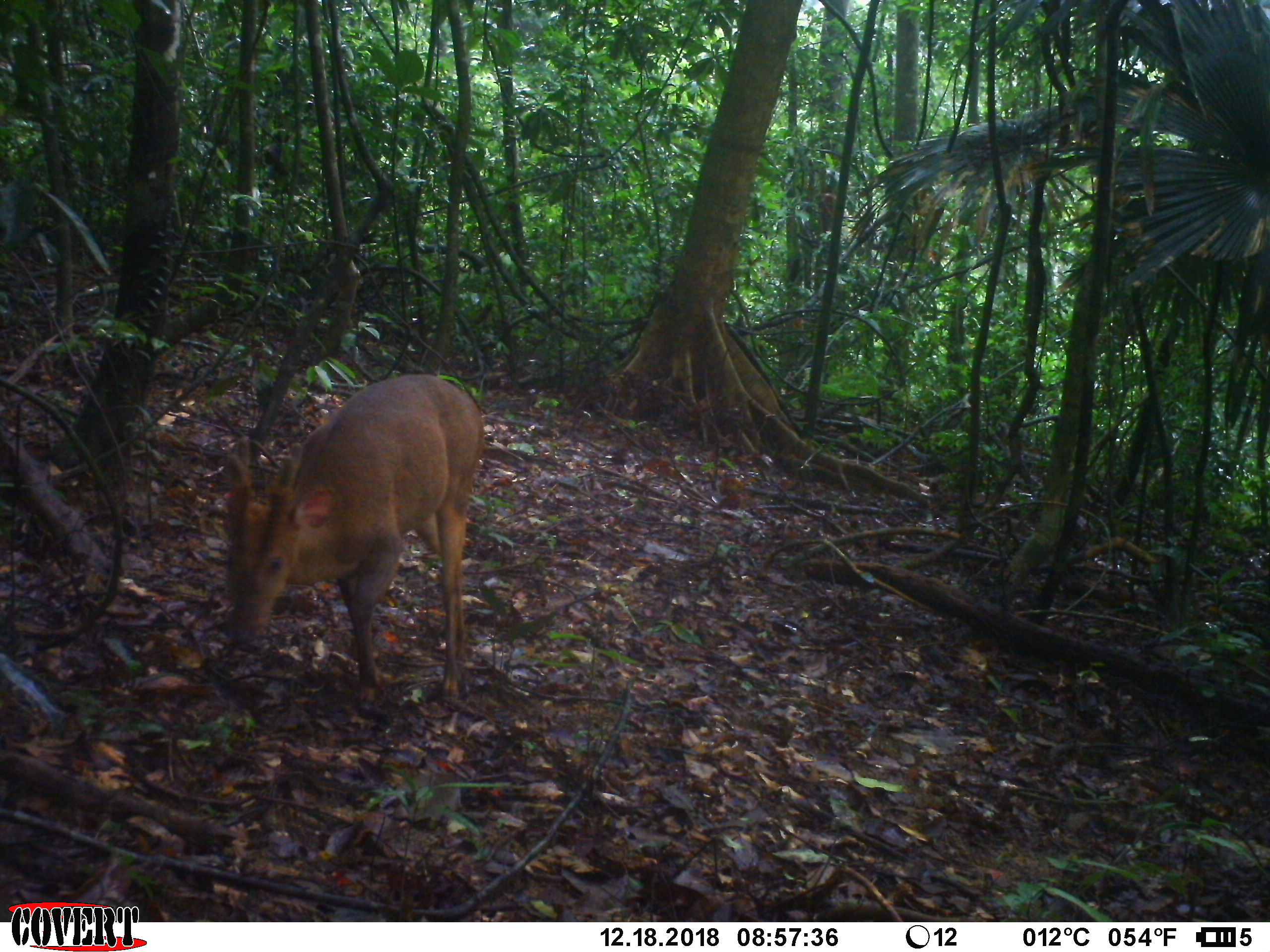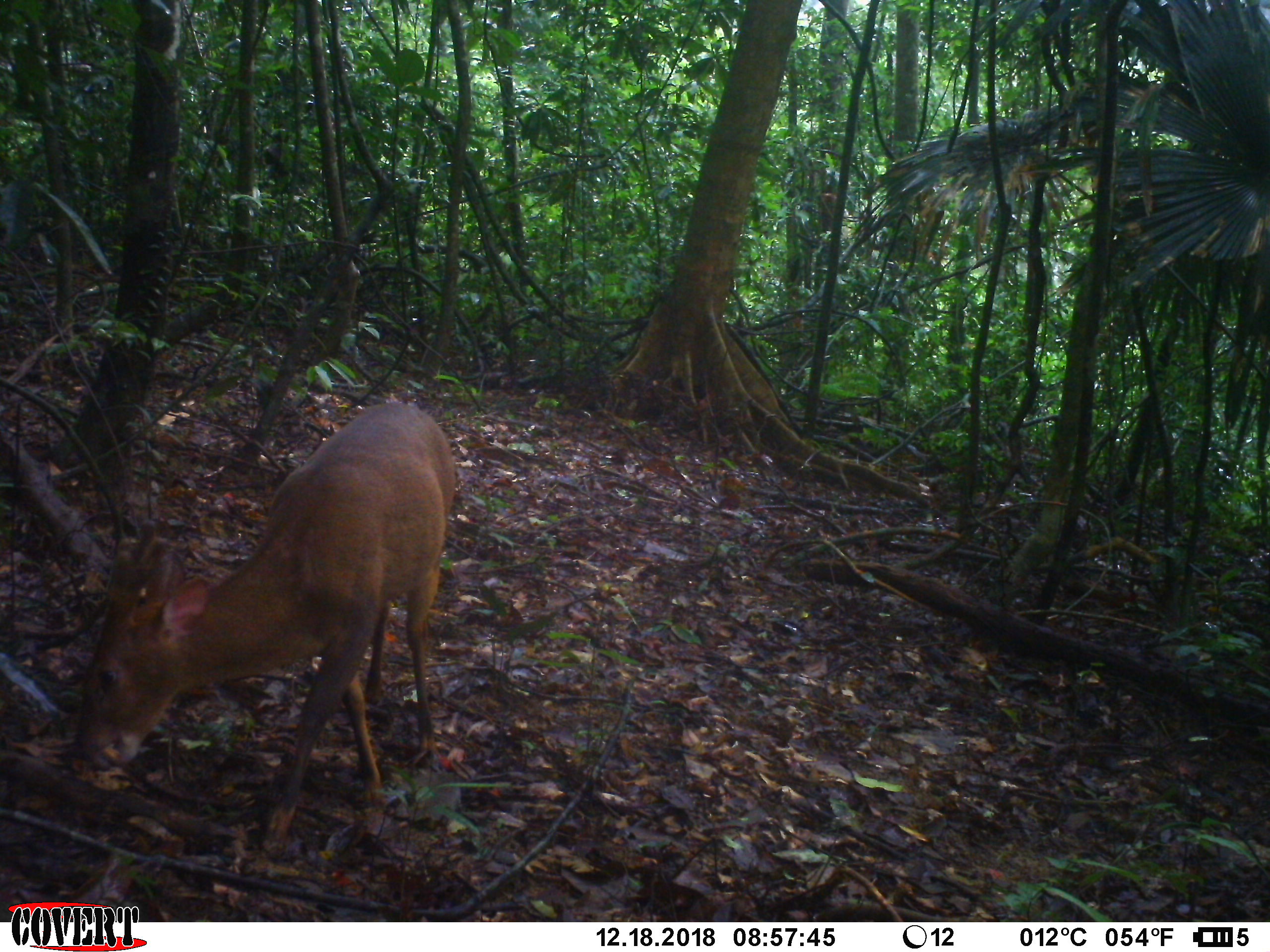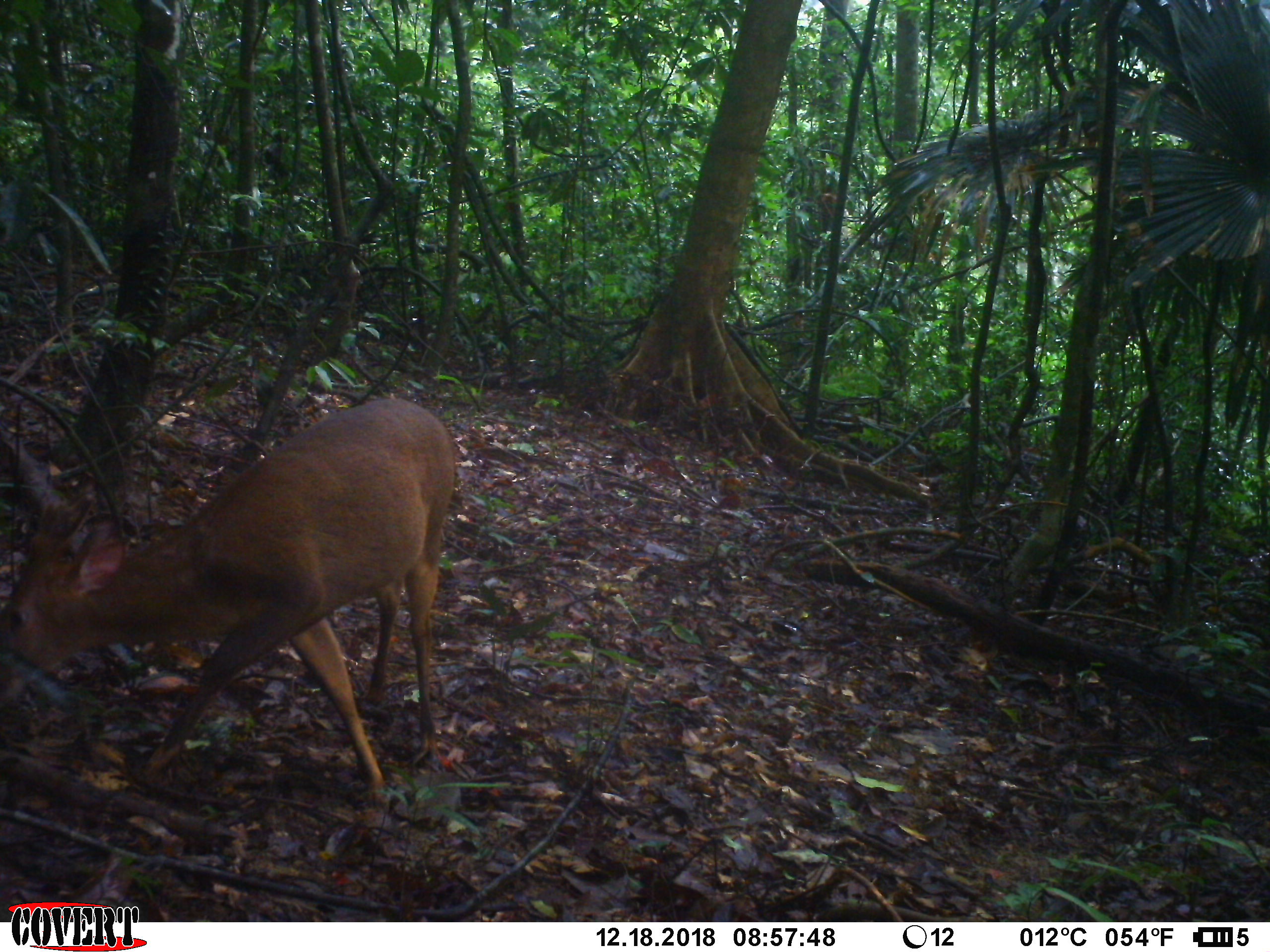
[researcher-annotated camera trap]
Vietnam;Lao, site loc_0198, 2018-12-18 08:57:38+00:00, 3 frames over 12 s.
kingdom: Animalia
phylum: Chordata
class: Mammalia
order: Artiodactyla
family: Cervidae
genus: Muntiacus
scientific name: Muntiacus vuquangensis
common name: large-antlered muntjac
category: large antlered muntjac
Large antlered muntjac (large-antlered muntjac) (Muntiacus vuquangensis). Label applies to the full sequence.